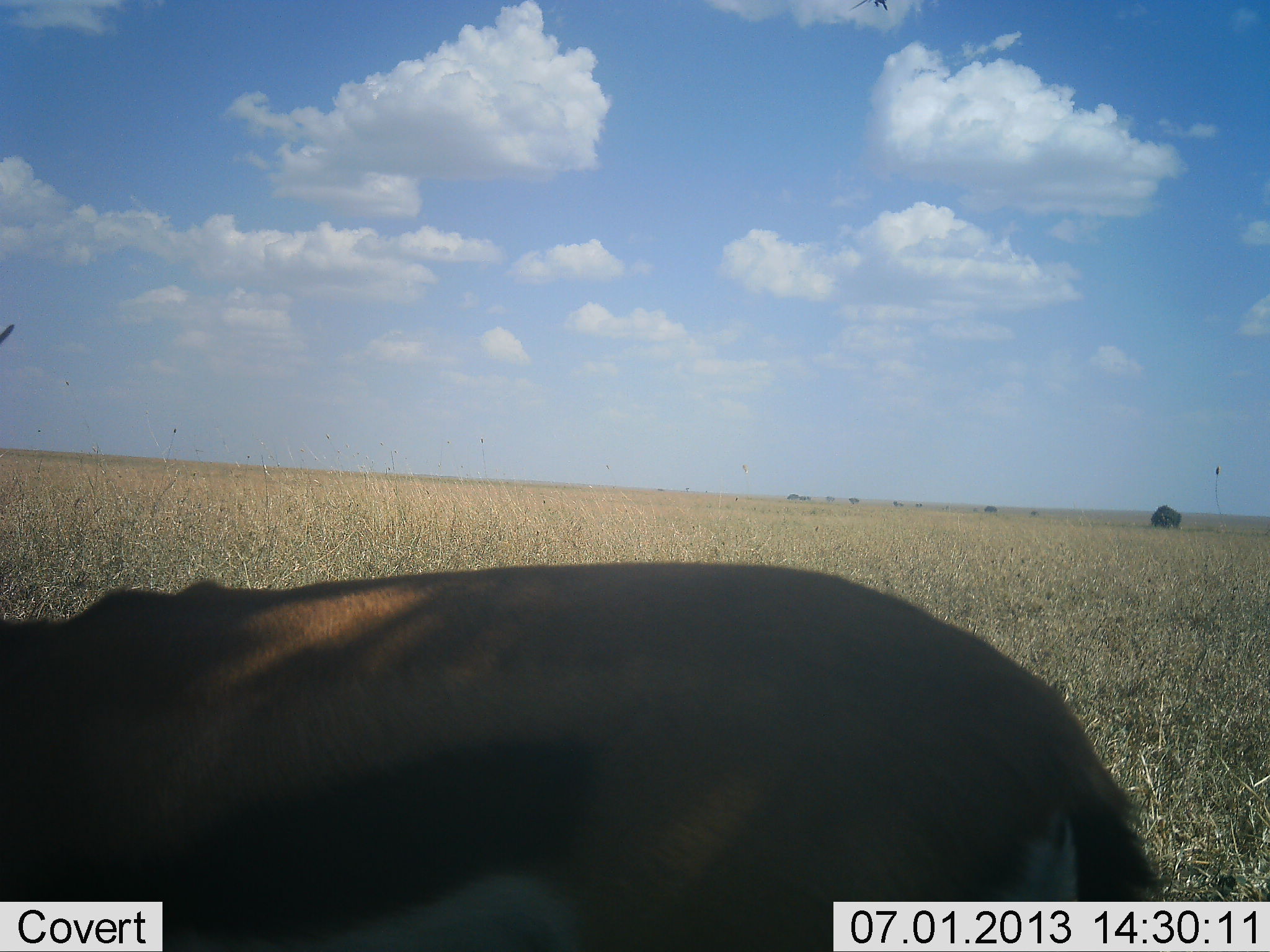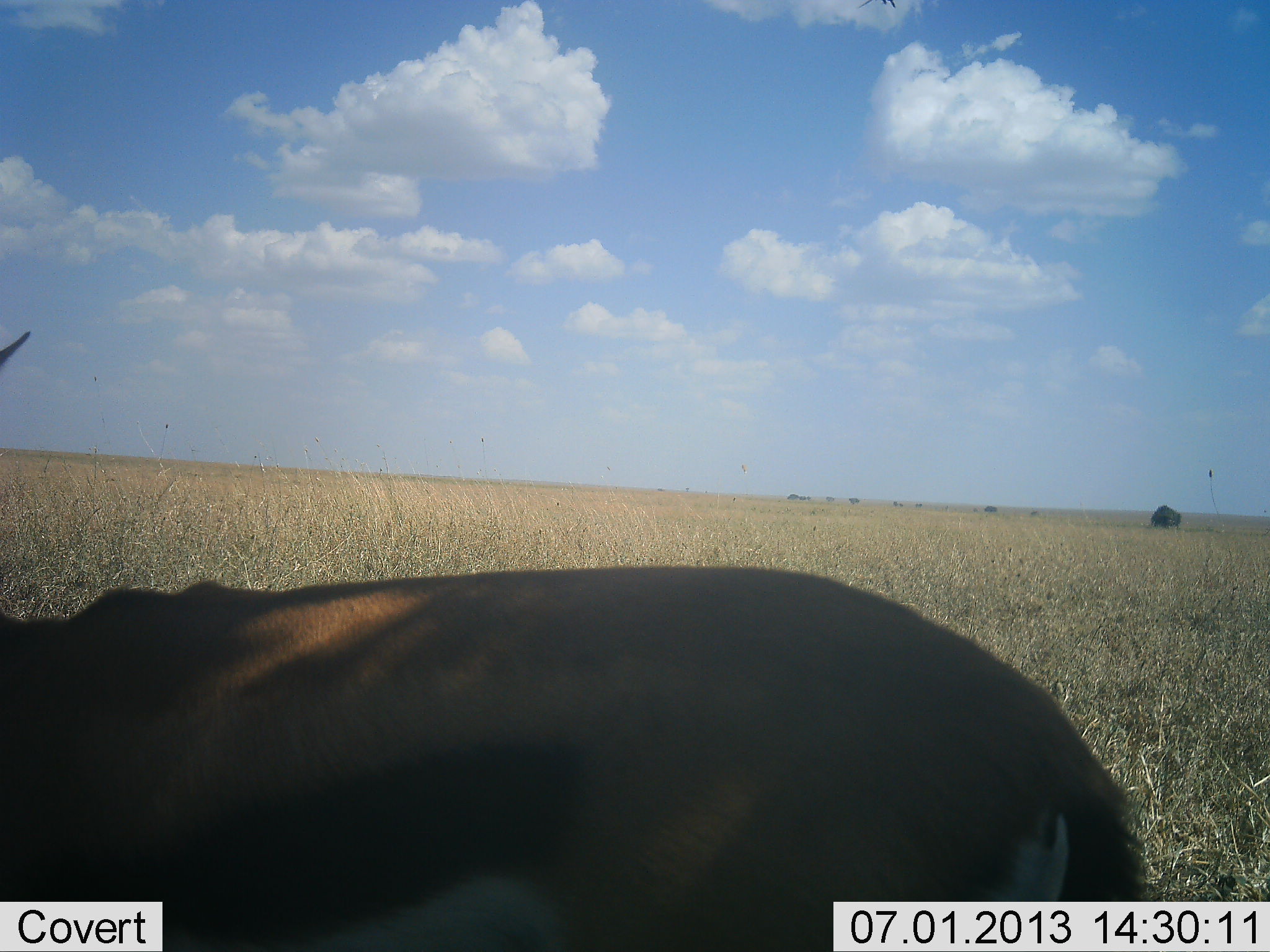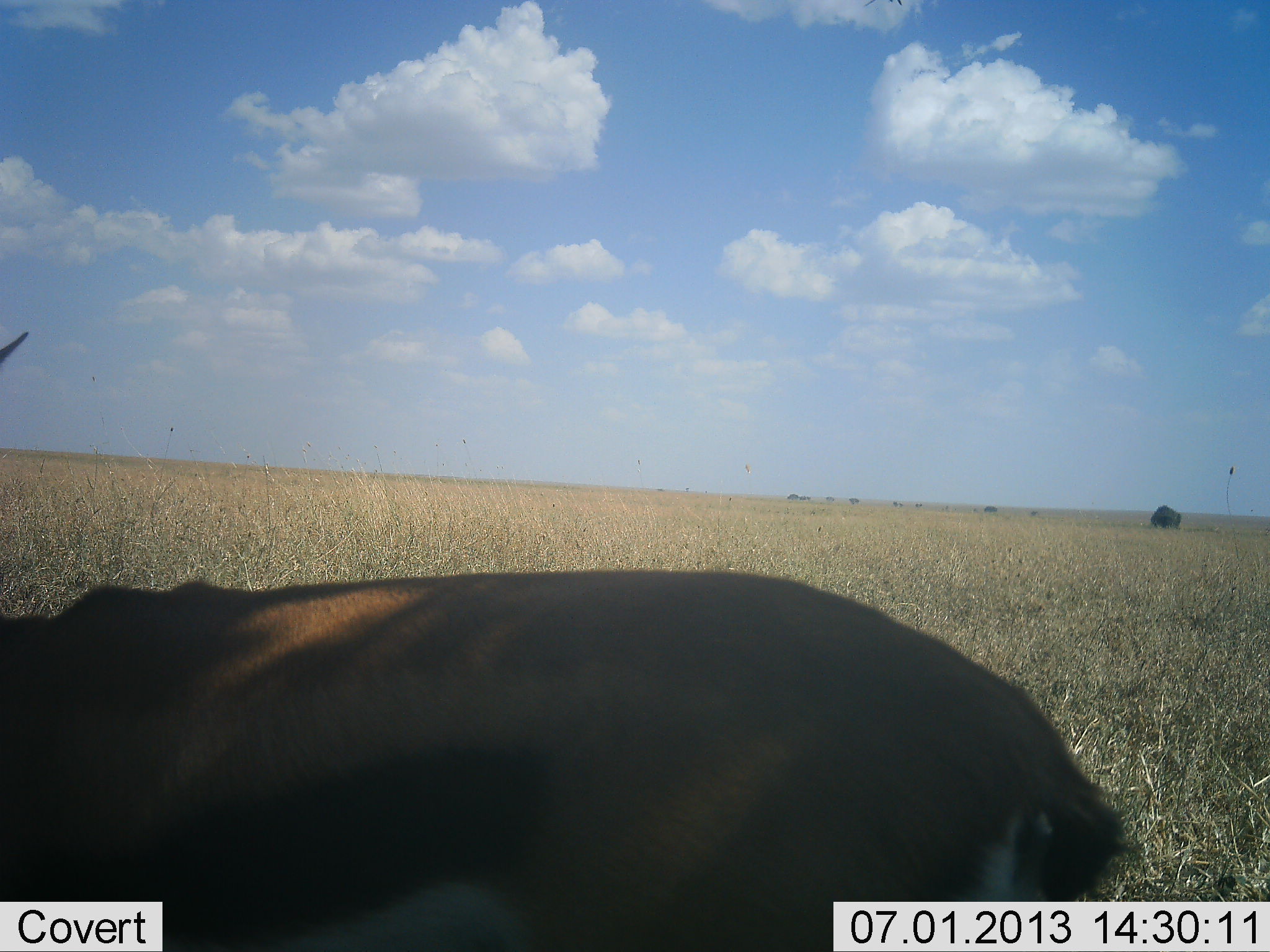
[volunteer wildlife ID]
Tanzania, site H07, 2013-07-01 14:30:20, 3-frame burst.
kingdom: Animalia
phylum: Chordata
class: Mammalia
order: Artiodactyla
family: Bovidae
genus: Eudorcas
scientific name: Eudorcas thomsonii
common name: thomson's gazelle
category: gazellethomsons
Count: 1.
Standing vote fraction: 90%.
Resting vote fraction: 0%.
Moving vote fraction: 10%.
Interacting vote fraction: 0%.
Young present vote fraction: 0%.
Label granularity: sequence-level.